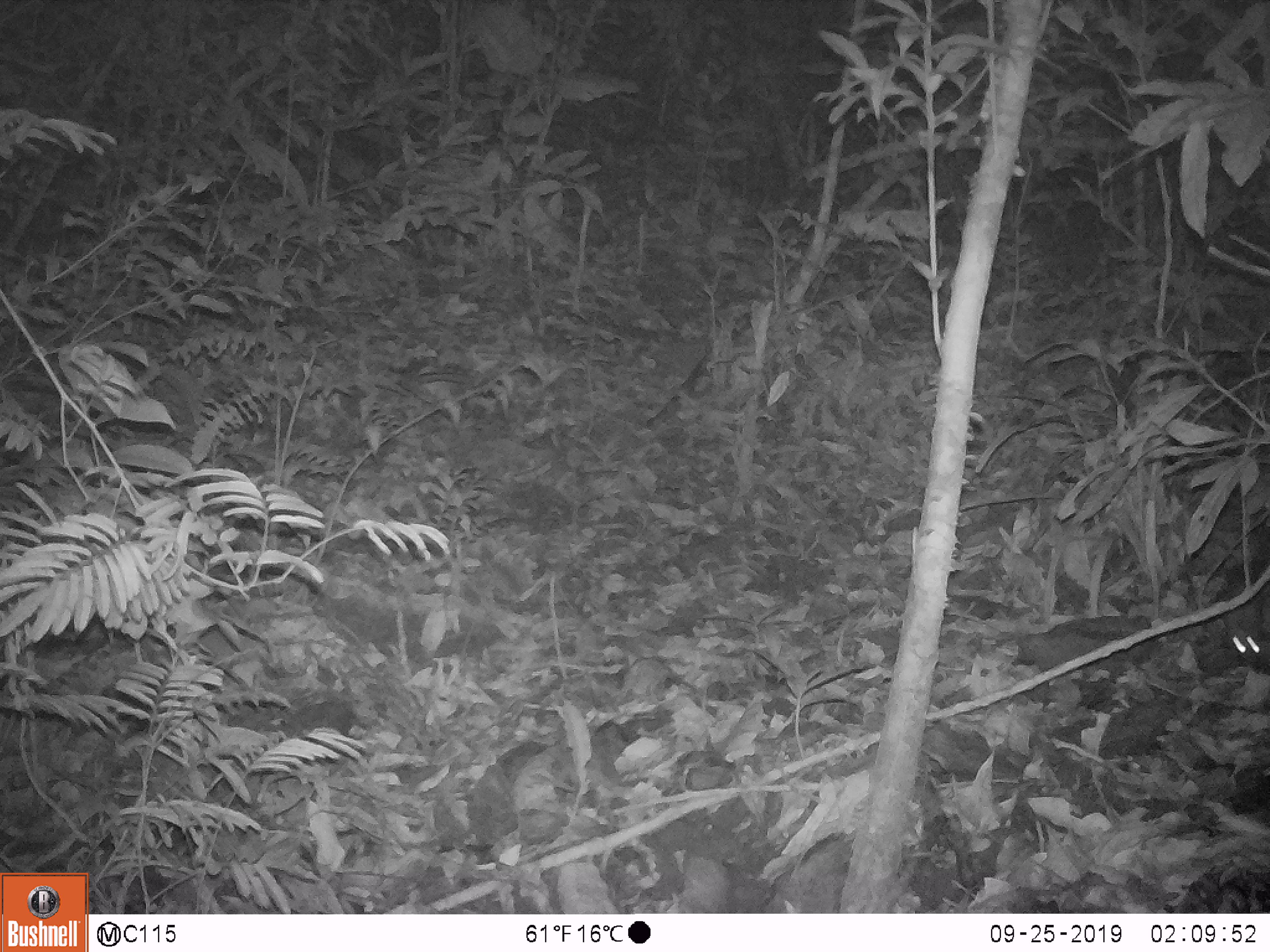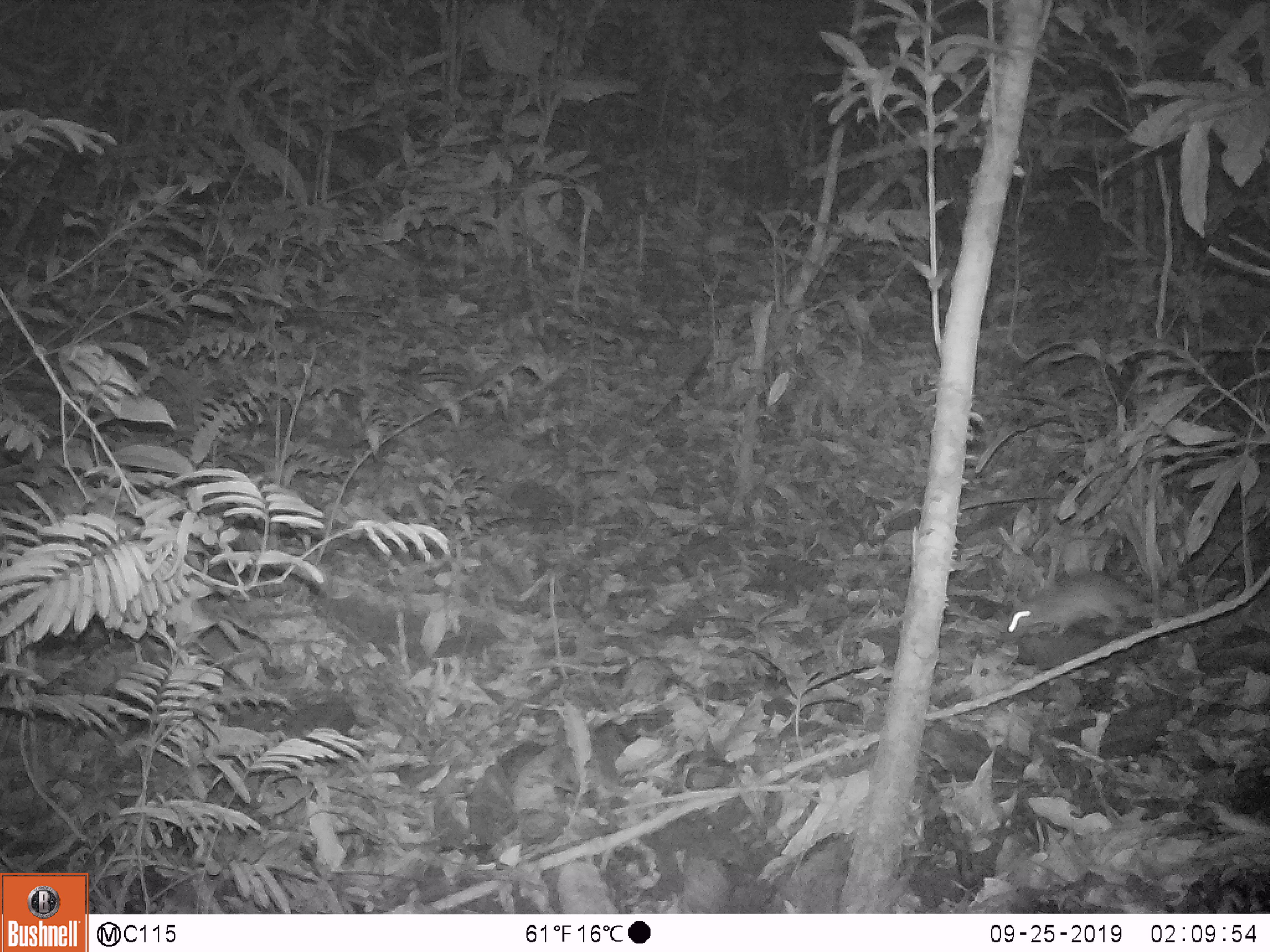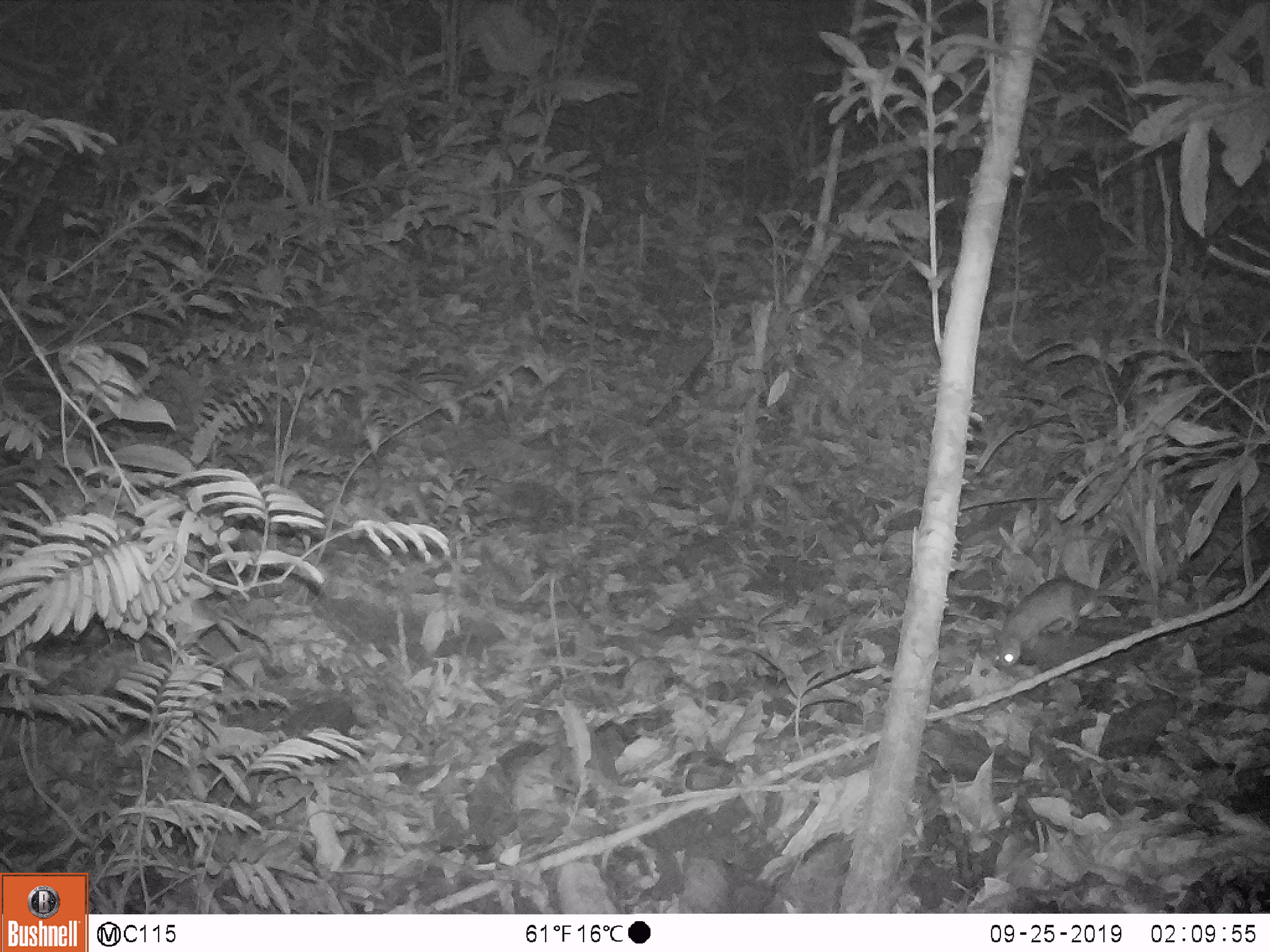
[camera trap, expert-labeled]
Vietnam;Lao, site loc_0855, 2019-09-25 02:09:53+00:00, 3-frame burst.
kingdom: Animalia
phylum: Chordata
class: Mammalia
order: Rodentia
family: Muridae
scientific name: Muridae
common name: old-world mice and rats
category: unidentified murid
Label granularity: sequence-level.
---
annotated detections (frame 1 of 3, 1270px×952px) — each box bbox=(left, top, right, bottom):
unidentified murid: bbox=(1221, 605, 1264, 666)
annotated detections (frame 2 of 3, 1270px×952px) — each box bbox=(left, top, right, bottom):
unidentified murid: bbox=(1002, 569, 1161, 640)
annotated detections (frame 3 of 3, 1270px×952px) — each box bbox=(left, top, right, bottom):
unidentified murid: bbox=(987, 574, 1141, 672)